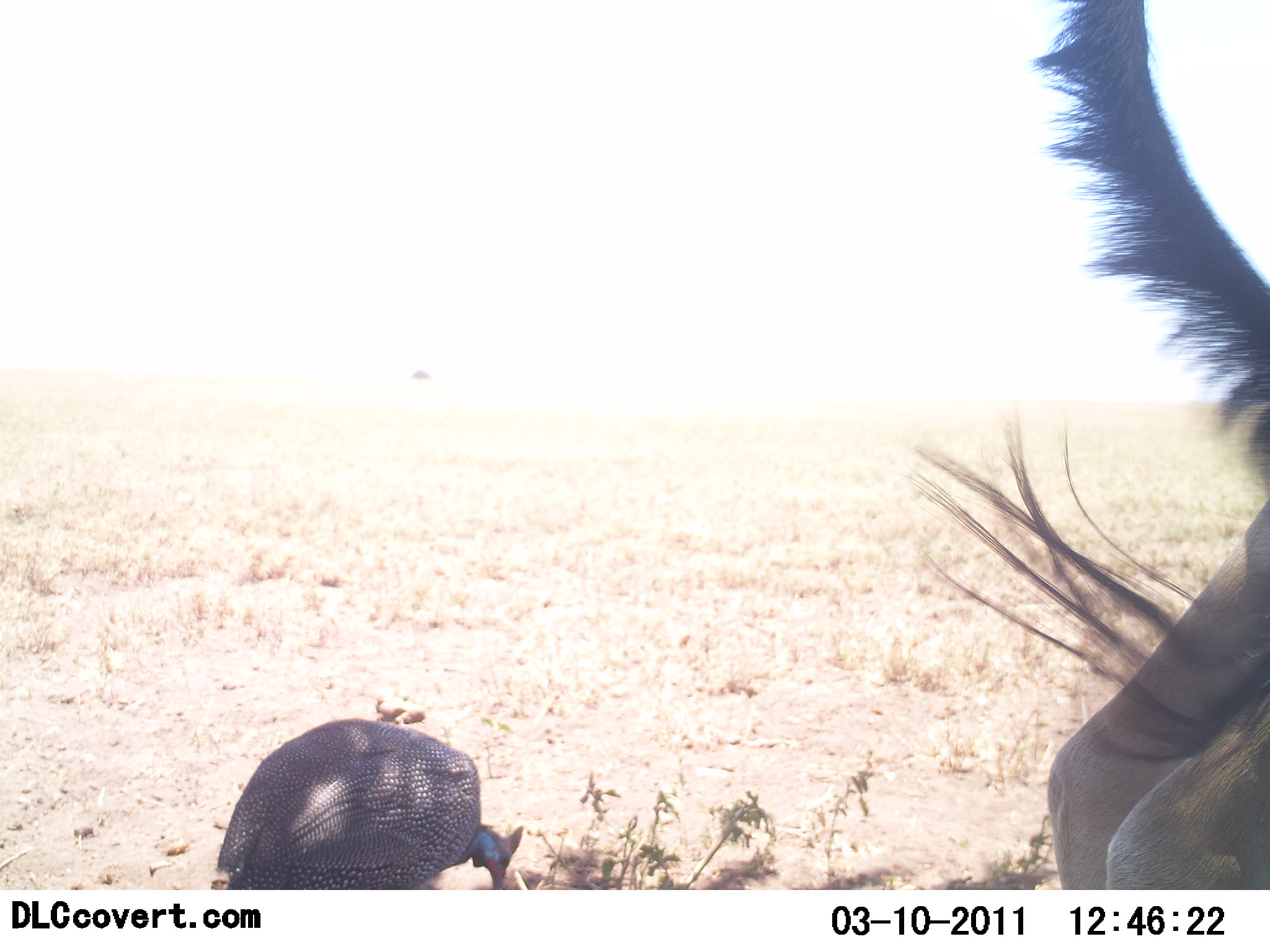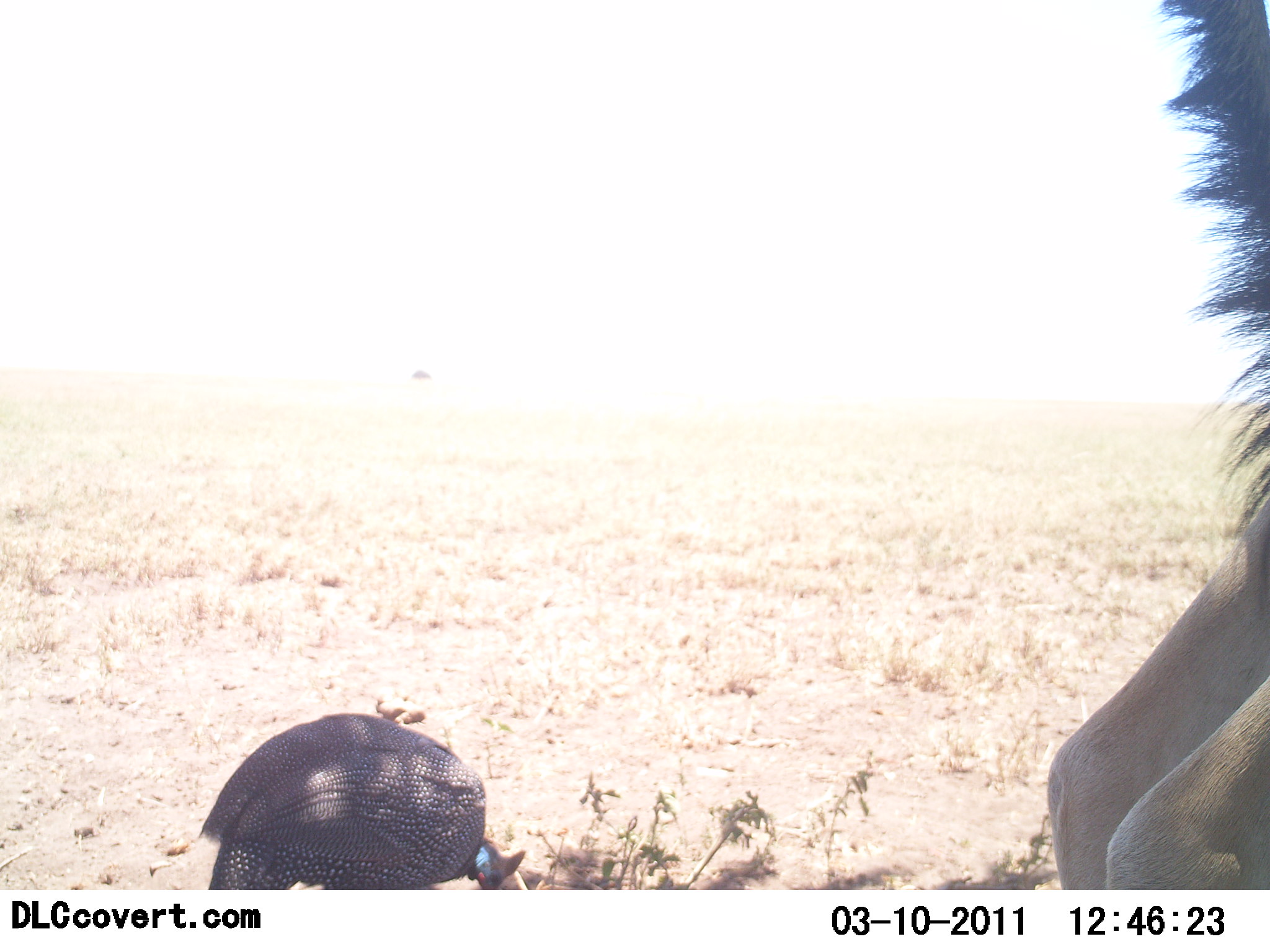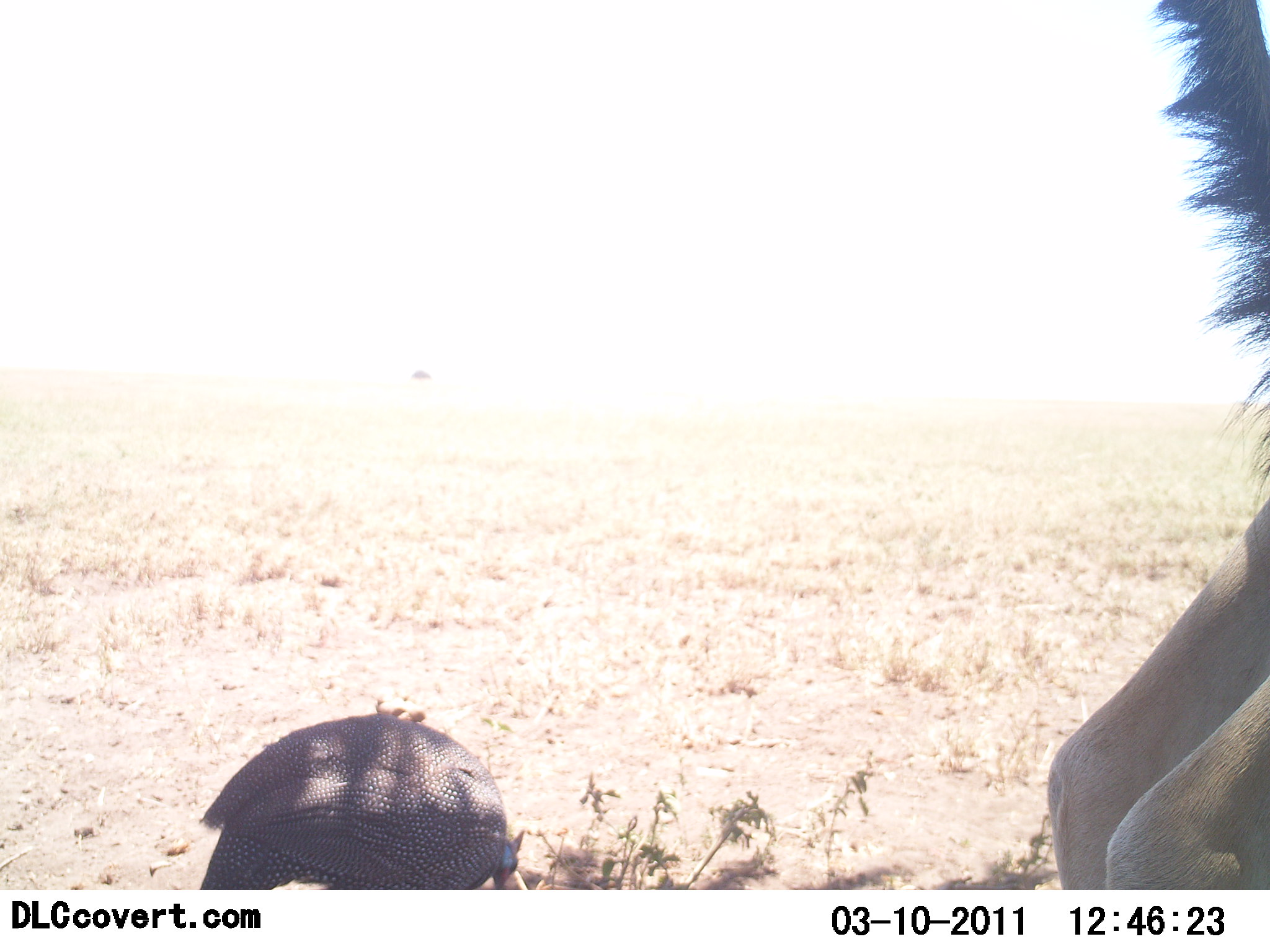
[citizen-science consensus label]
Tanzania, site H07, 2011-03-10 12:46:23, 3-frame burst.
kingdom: Animalia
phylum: Chordata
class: Aves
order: Galliformes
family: Numididae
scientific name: Numididae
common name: guinea fowl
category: guineafowl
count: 1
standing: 29%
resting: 0%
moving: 0%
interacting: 0%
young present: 0%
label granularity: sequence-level